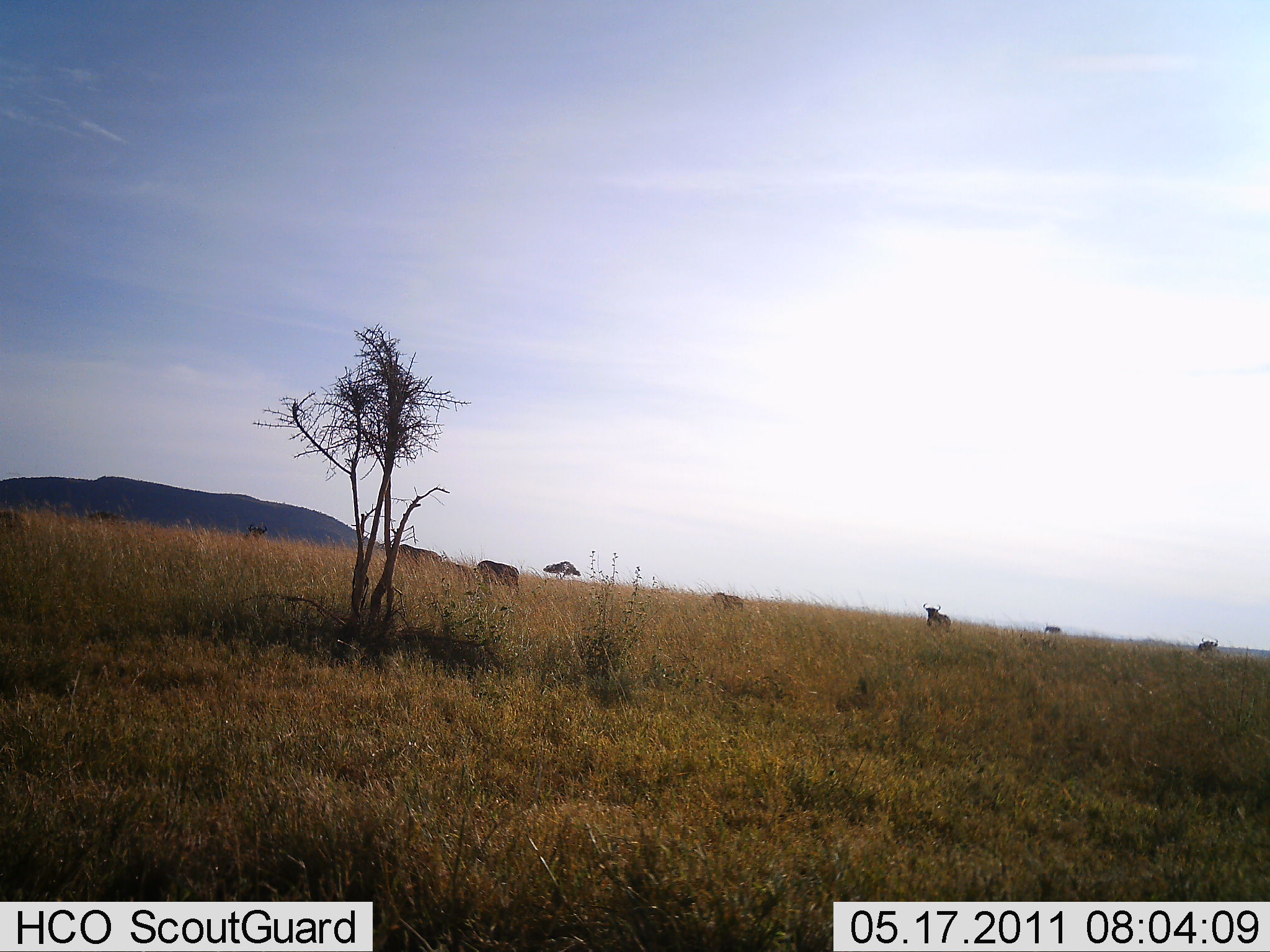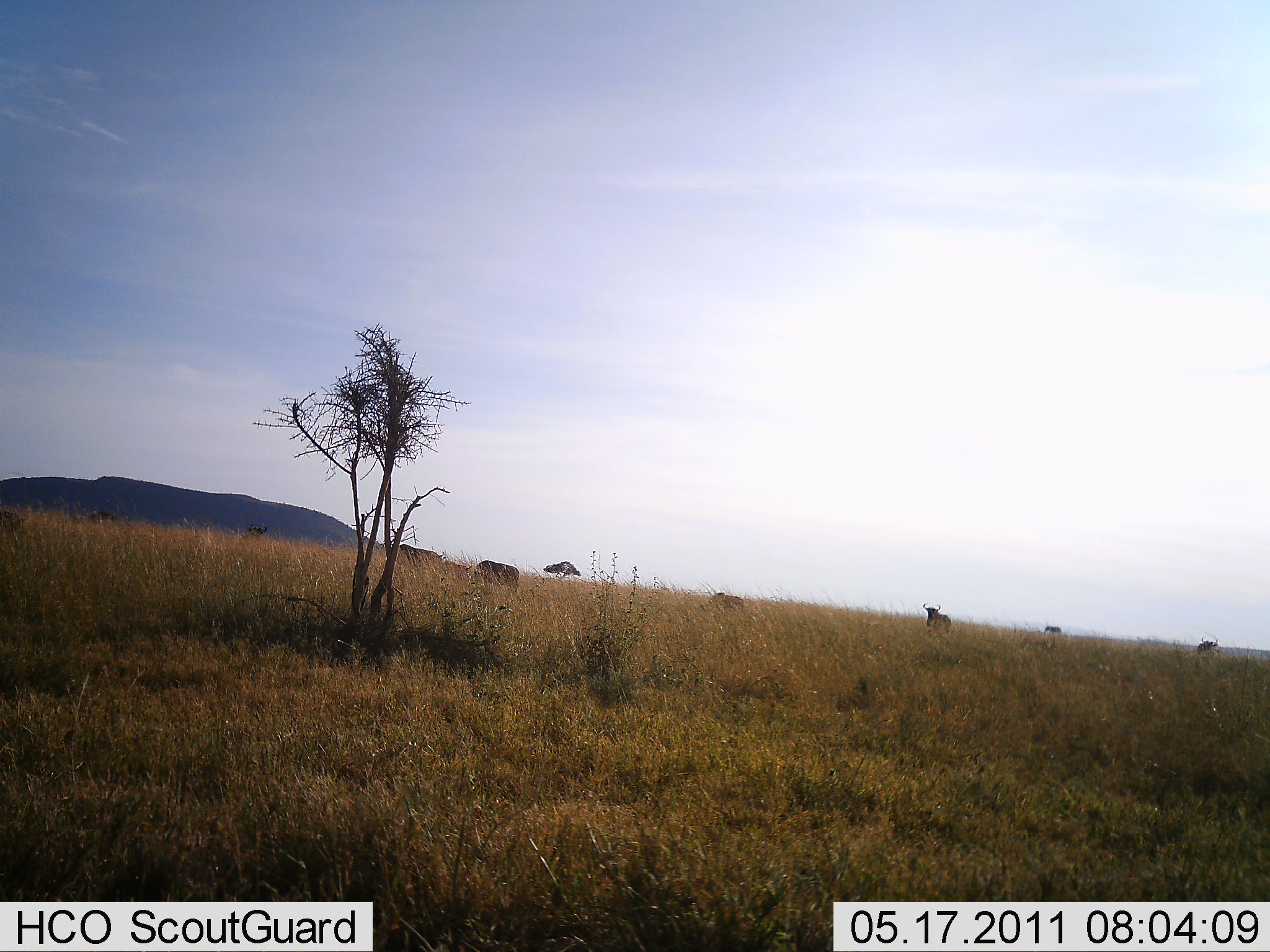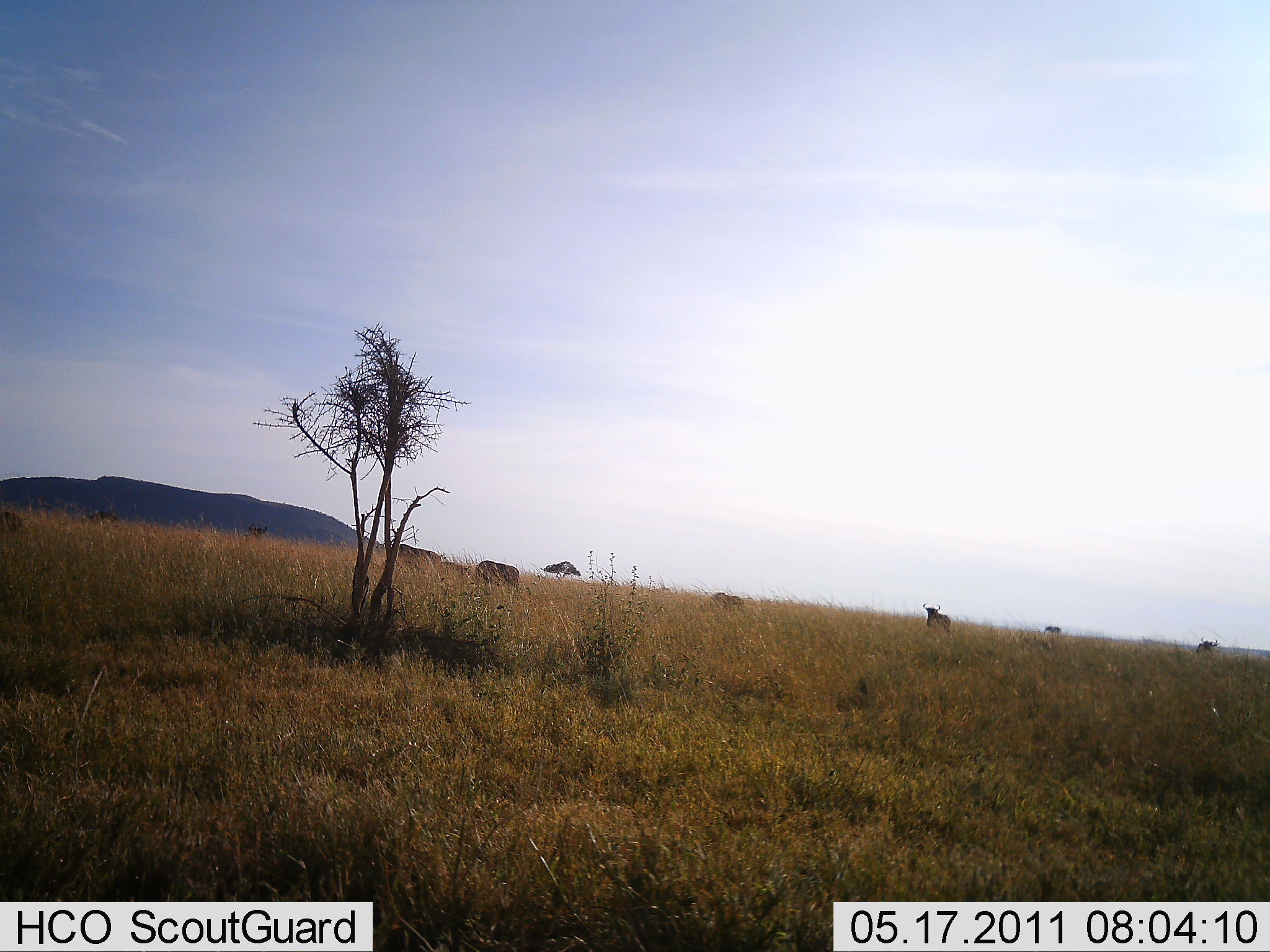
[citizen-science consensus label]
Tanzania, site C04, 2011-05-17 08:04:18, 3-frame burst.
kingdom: Animalia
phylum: Chordata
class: Mammalia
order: Artiodactyla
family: Bovidae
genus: Connochaetes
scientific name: Connochaetes taurinus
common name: blue wildebeest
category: wildebeest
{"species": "wildebeest (blue wildebeest) (Connochaetes taurinus)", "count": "8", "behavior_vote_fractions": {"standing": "91%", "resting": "18%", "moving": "0%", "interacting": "9%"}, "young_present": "0%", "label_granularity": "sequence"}